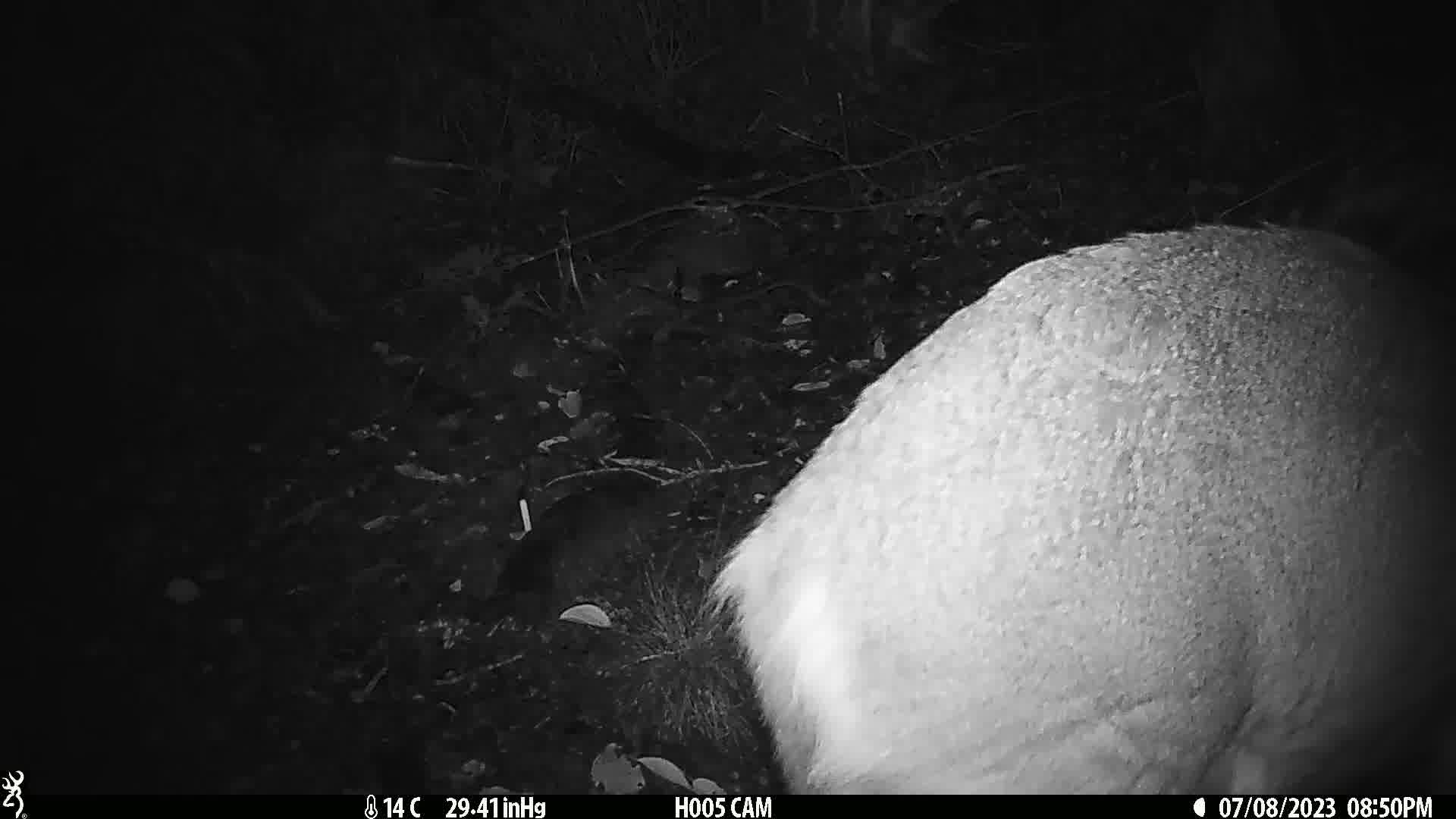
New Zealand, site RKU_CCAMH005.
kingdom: Animalia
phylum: Chordata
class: Mammalia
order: Artiodactyla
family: Cervidae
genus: Odocoileus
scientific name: Odocoileus virginianus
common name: white-tailed deer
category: white tailed deer